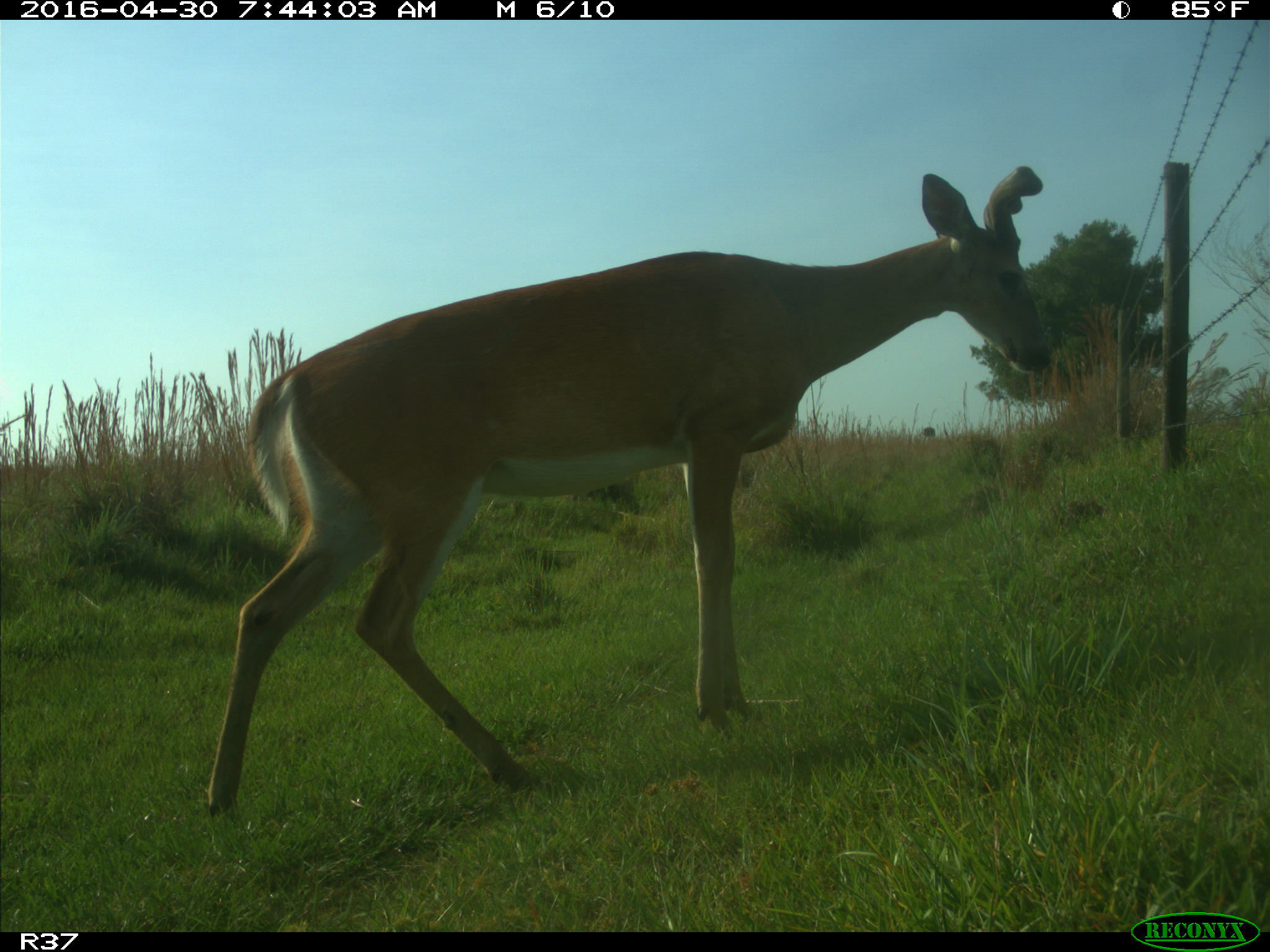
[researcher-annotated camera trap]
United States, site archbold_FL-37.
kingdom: Animalia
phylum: Chordata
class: Mammalia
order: Artiodactyla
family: Cervidae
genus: Odocoileus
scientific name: Odocoileus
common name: deer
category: unidentified deer